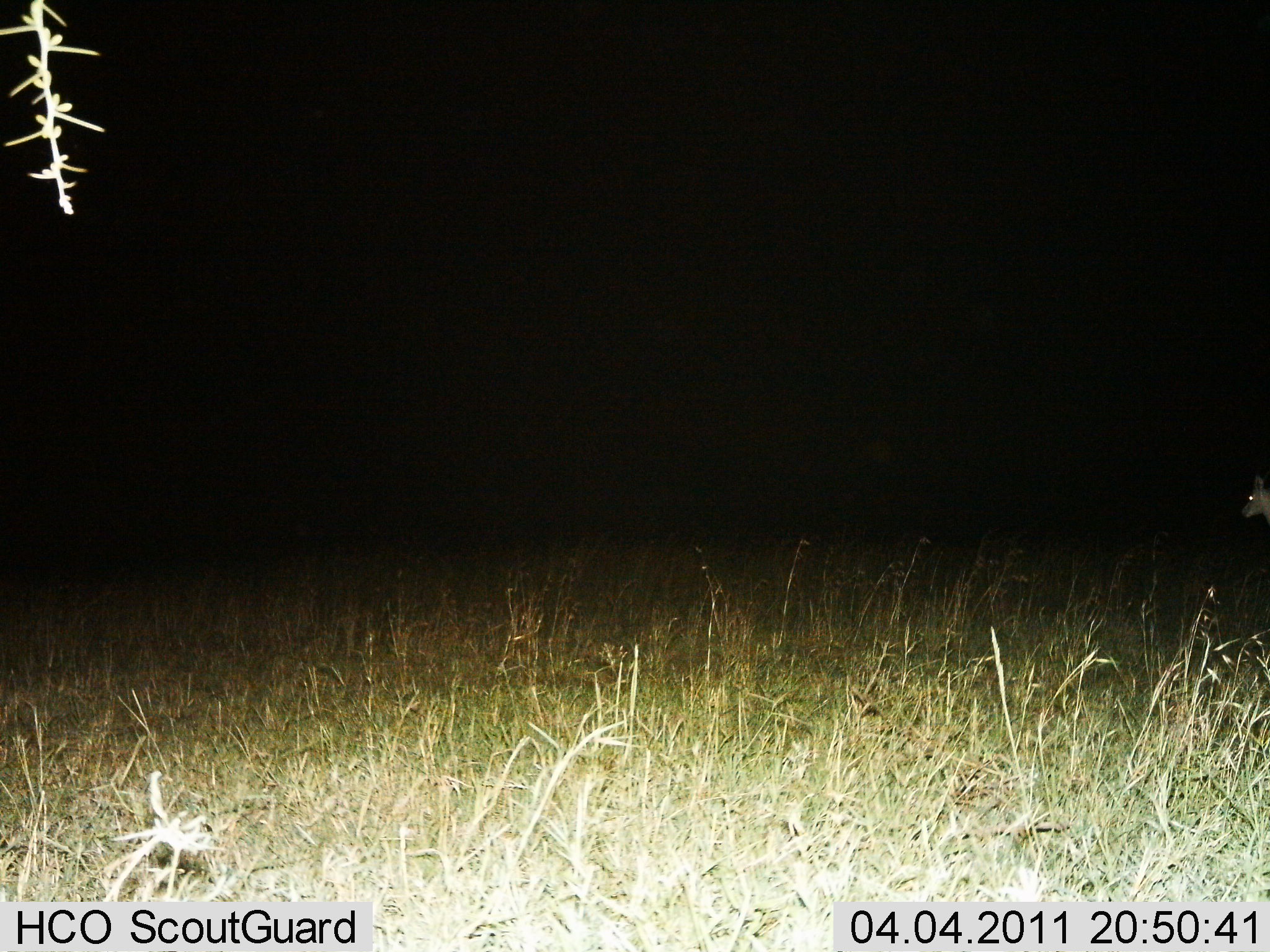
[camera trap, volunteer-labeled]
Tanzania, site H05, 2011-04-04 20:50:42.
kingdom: Animalia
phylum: Chordata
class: Mammalia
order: Artiodactyla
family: Bovidae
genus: Redunca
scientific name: Redunca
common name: reedbuck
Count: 1.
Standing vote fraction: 60%.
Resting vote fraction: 0%.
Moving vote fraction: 60%.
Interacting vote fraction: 0%.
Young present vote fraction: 0%.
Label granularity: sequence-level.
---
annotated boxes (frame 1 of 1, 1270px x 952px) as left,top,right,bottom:
animal: 1235,472,1270,524